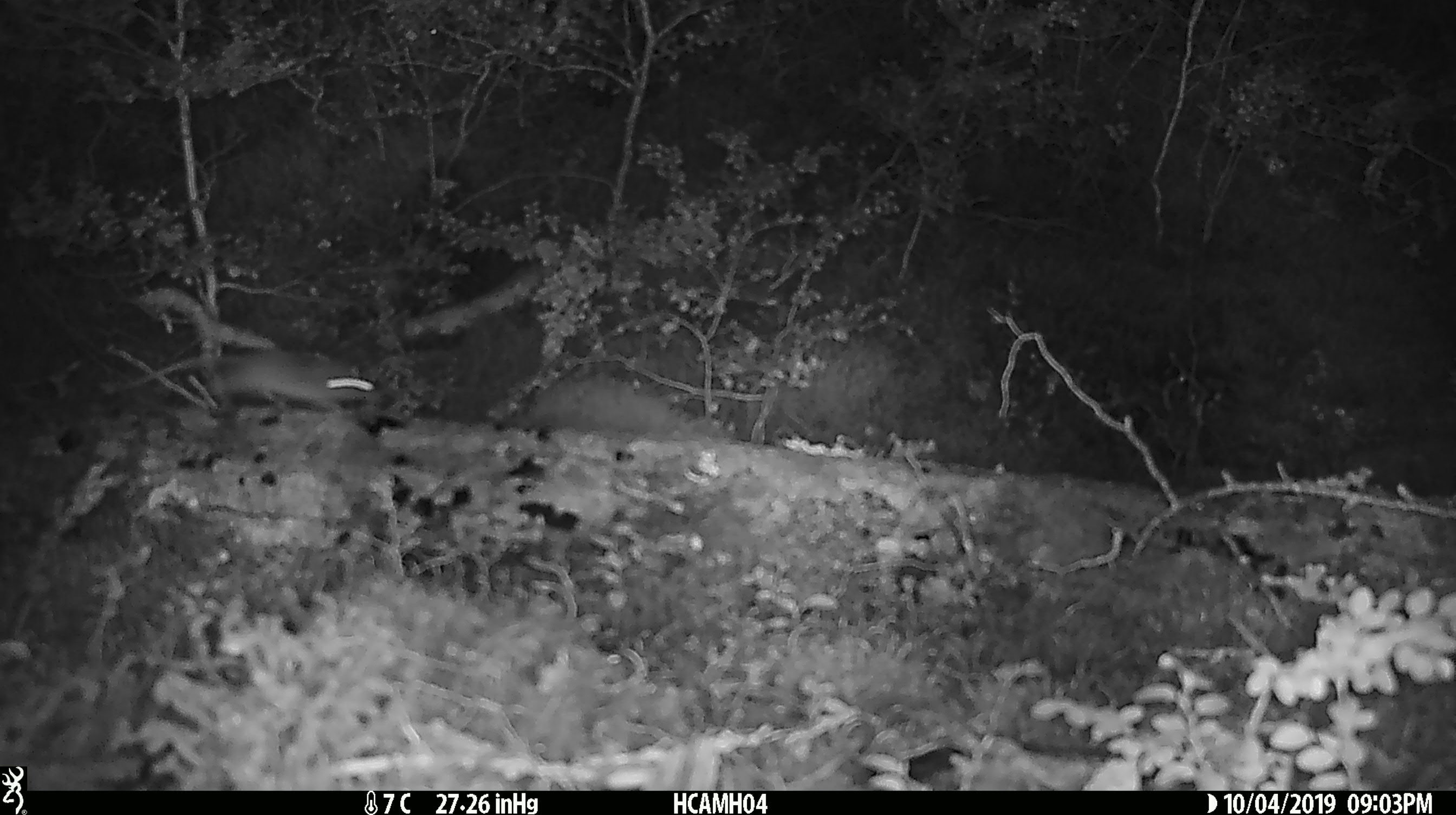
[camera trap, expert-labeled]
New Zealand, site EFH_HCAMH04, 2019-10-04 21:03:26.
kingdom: Animalia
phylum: Chordata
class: Mammalia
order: Rodentia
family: Muridae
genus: Mus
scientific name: Mus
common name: mouse